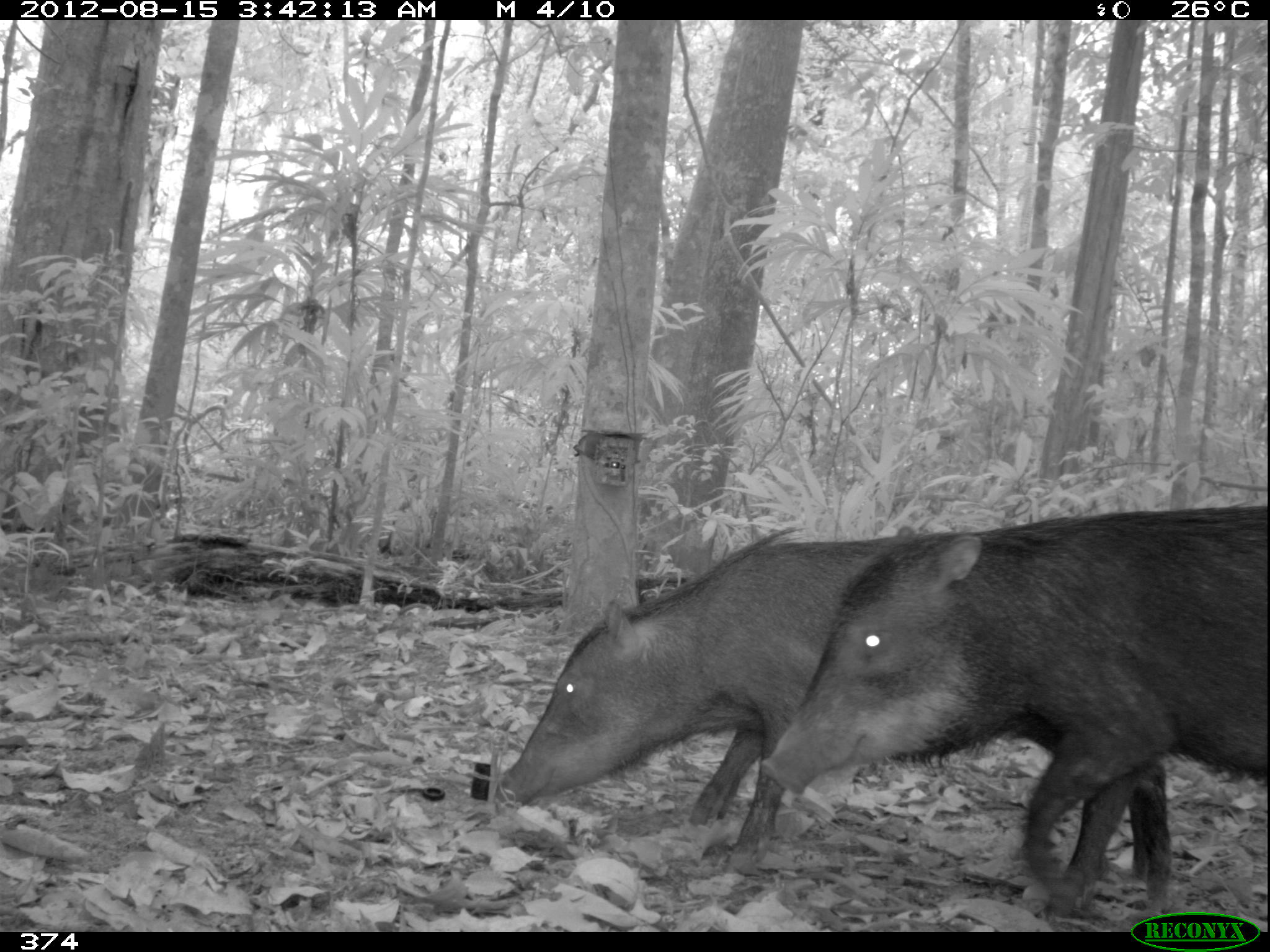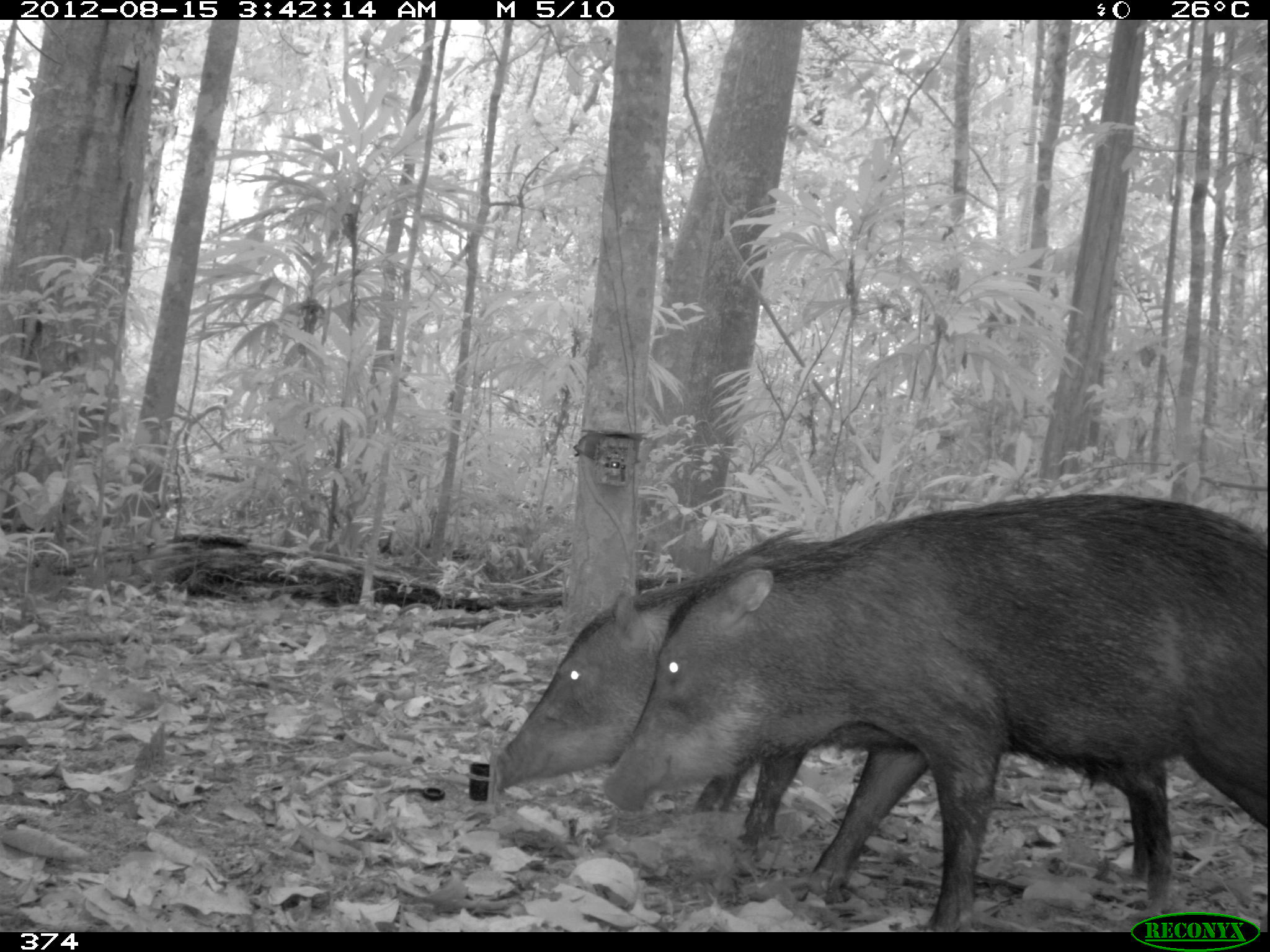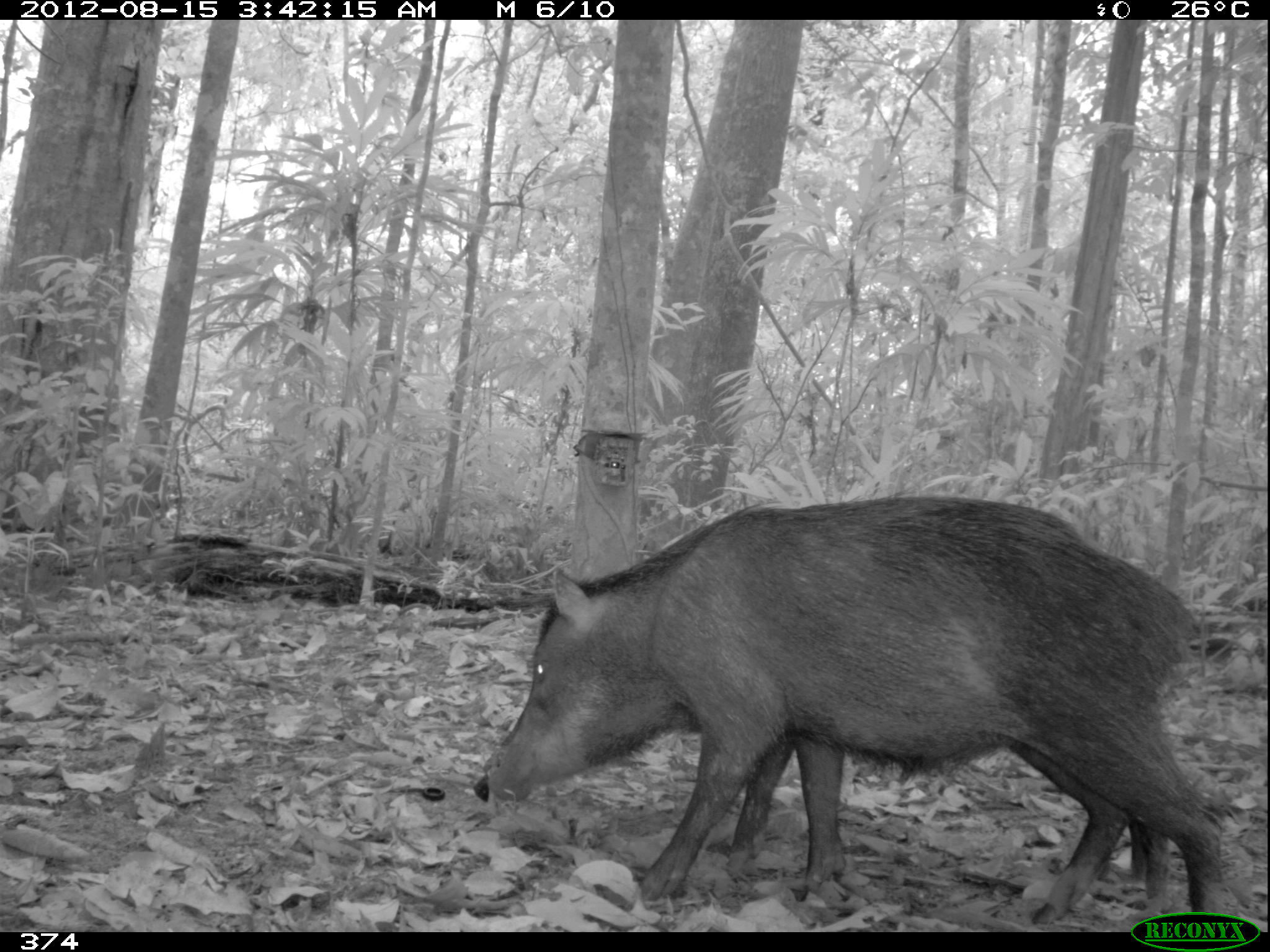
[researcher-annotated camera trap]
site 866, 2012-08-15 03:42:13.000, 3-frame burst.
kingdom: Animalia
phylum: Chordata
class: Mammalia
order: Artiodactyla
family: Tayassuidae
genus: Tayassu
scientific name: Tayassu pecari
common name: white-lipped peccary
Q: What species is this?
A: Tayassu pecari (white-lipped peccary).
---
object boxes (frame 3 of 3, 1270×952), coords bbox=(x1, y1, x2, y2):
tayassu pecari: bbox=(483, 492, 1225, 934); bbox=(723, 733, 1169, 926)